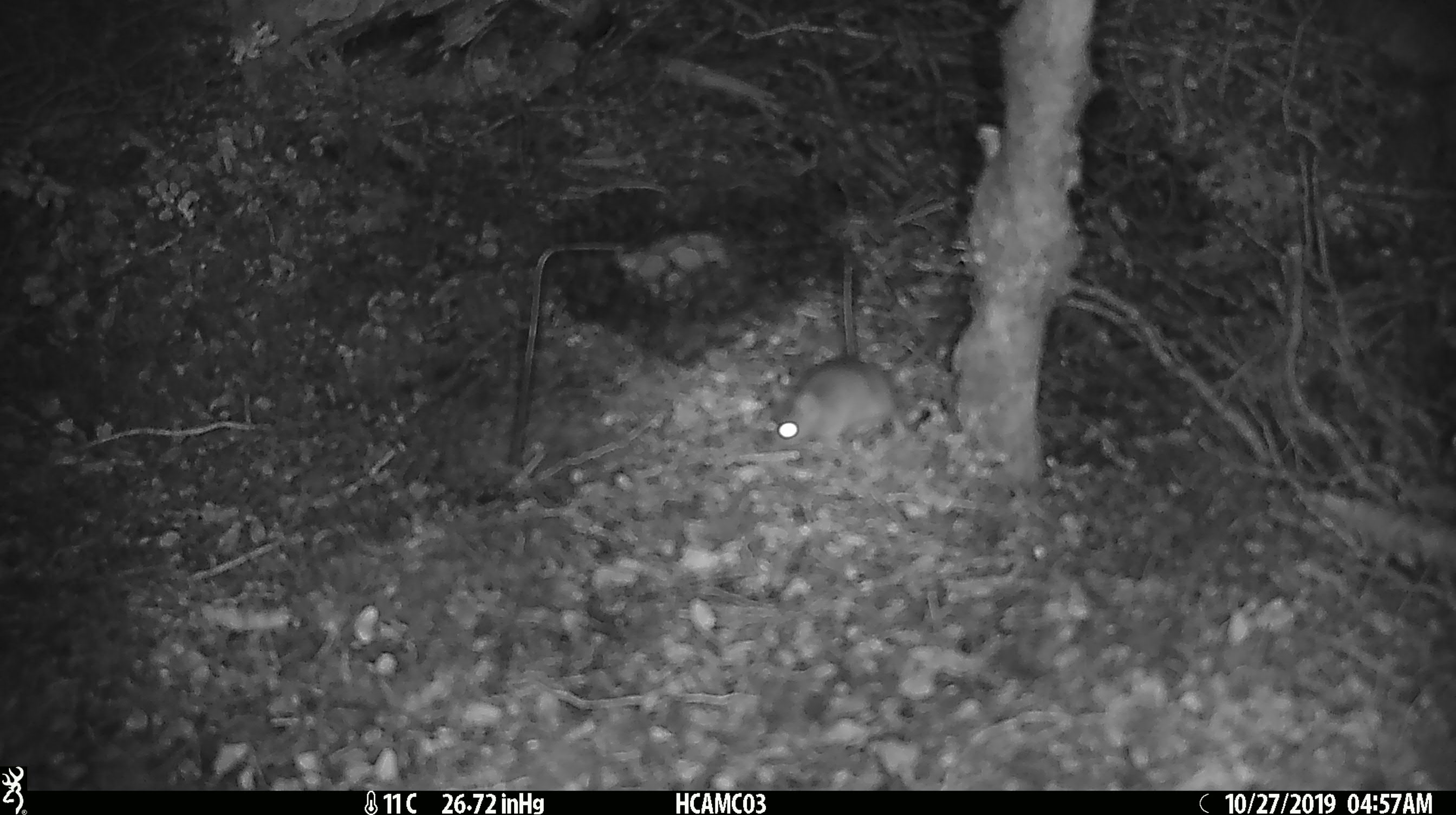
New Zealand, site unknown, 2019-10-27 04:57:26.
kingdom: Animalia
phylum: Chordata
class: Mammalia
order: Rodentia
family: Muridae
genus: Mus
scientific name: Mus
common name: mouse